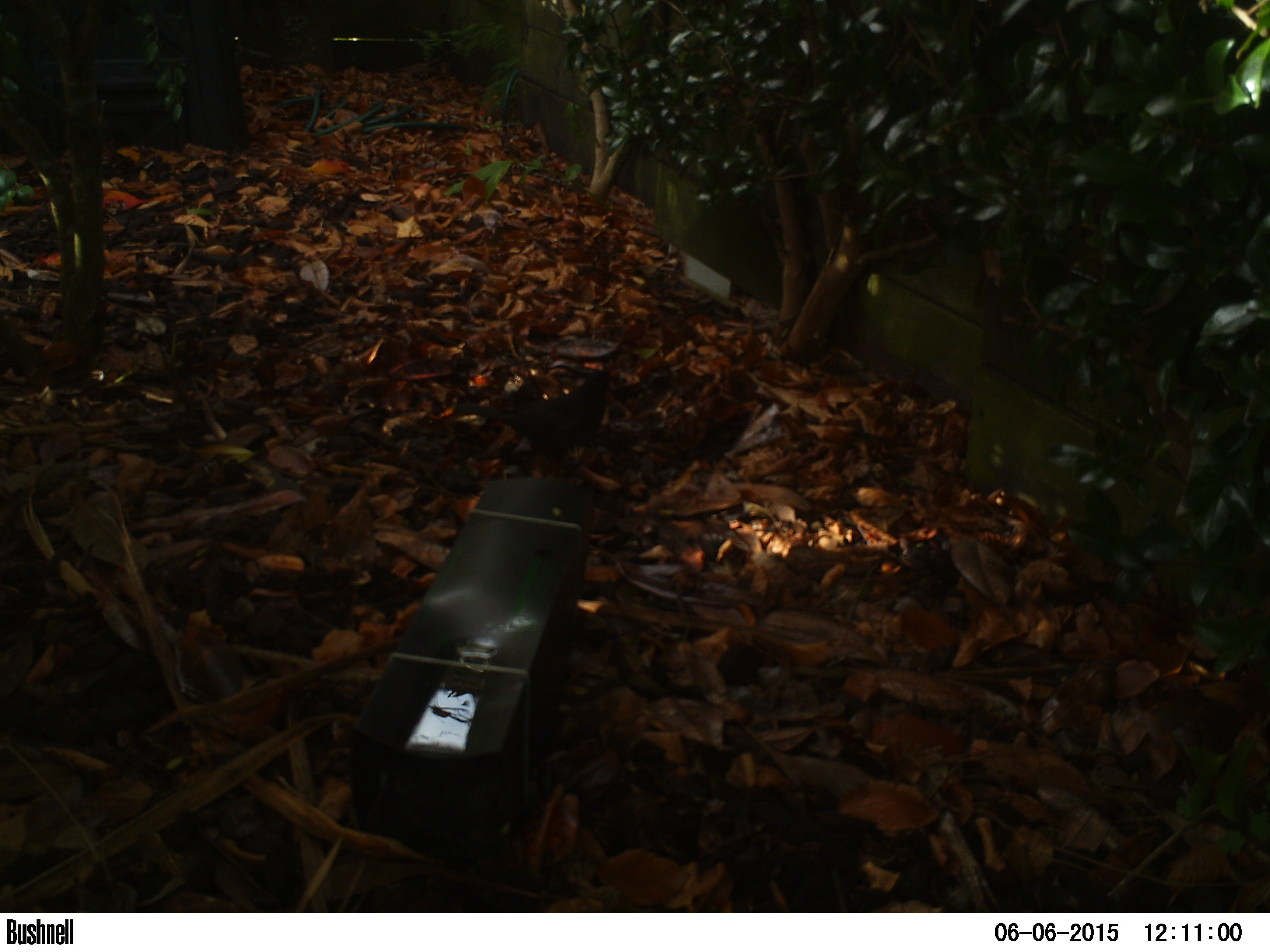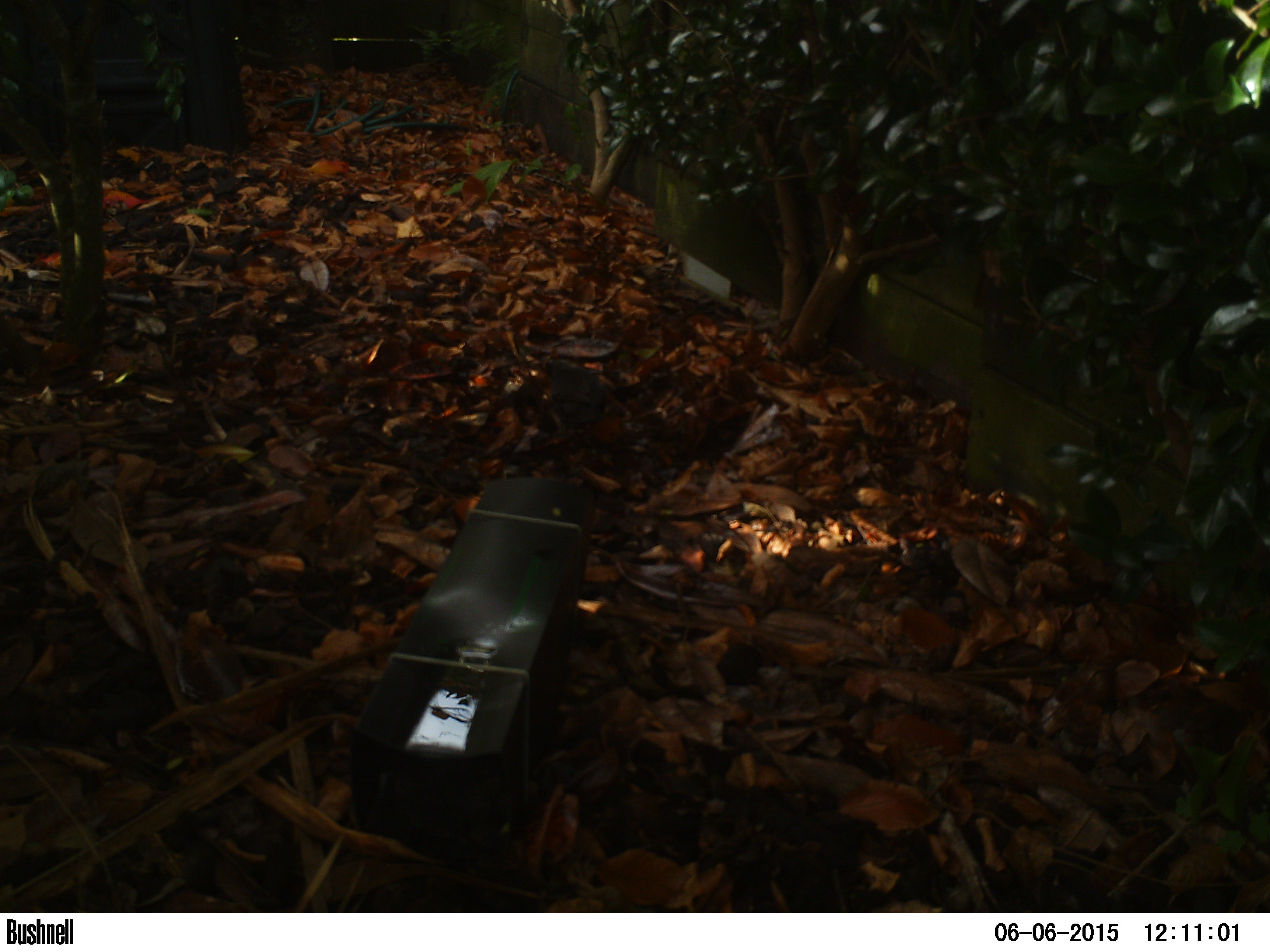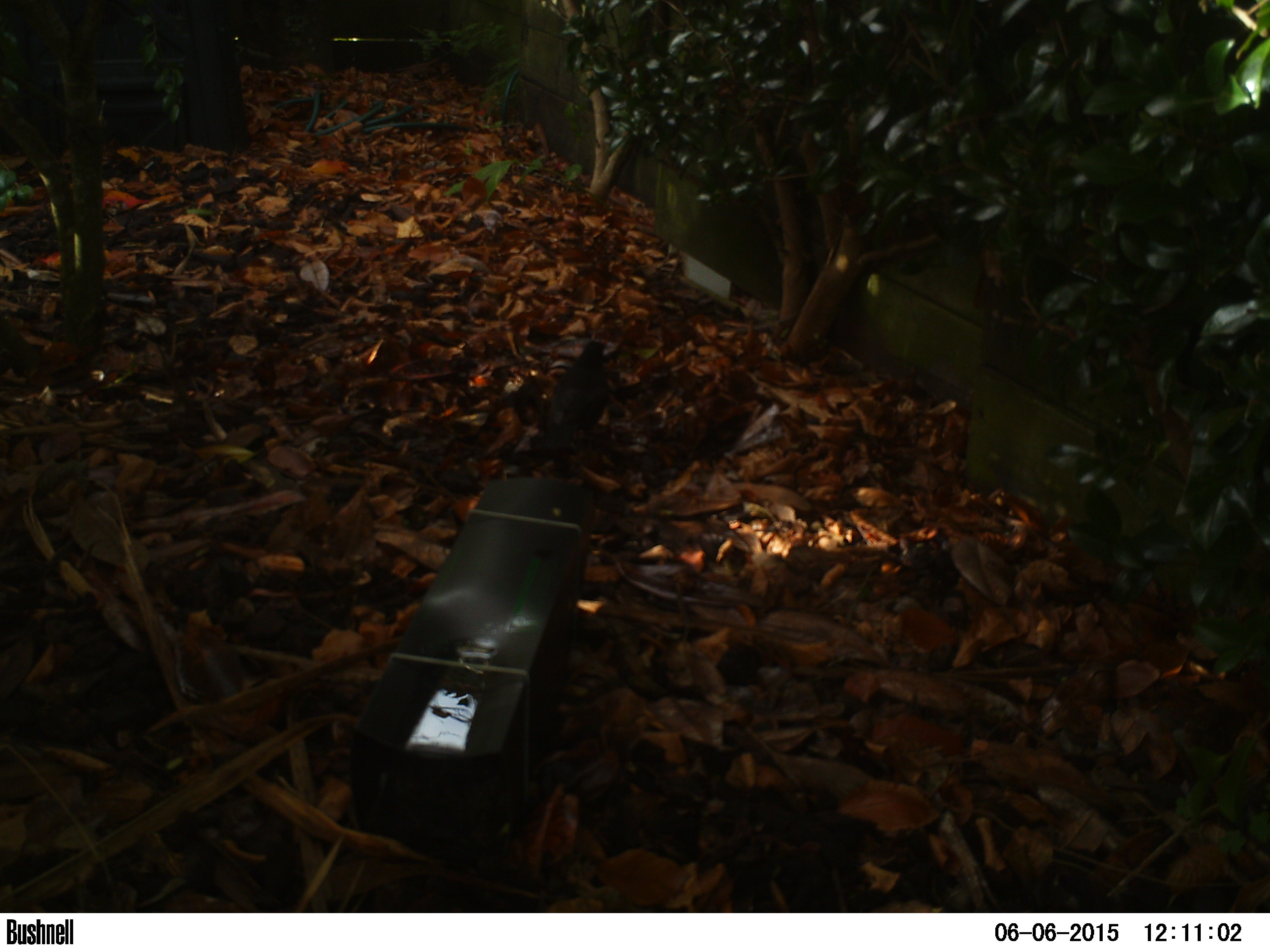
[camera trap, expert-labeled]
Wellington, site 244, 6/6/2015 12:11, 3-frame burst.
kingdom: Animalia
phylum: Chordata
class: Aves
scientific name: Aves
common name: bird